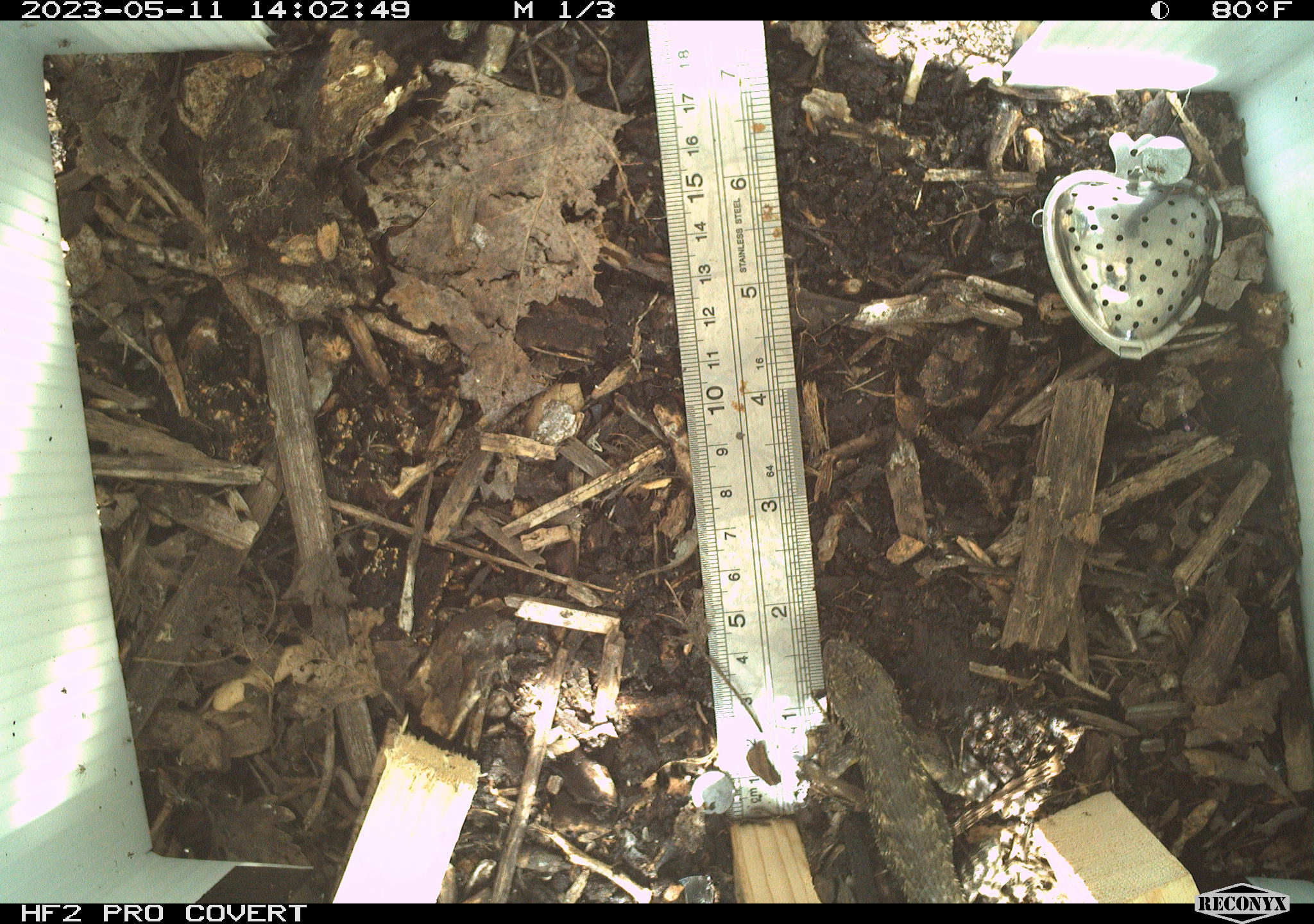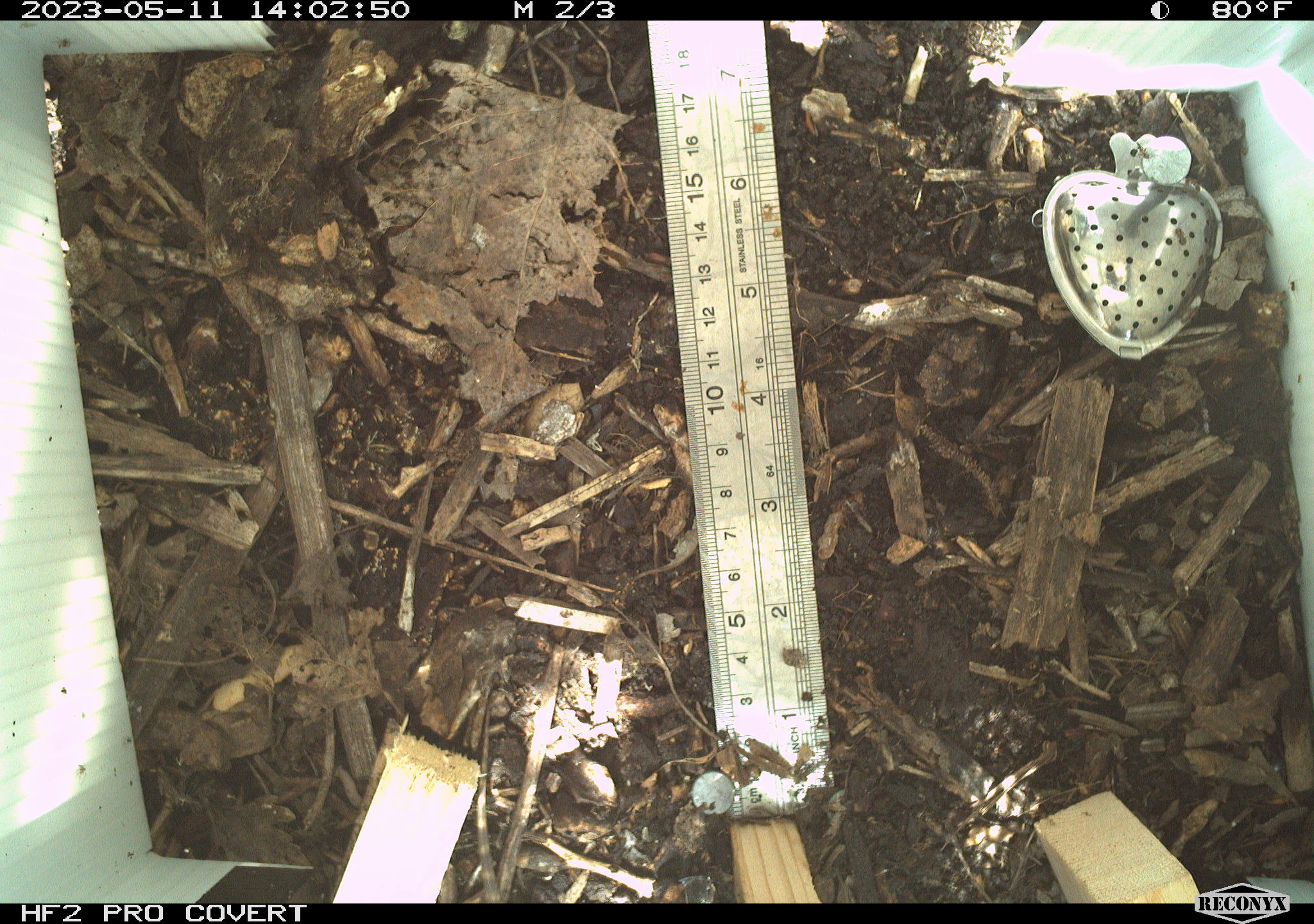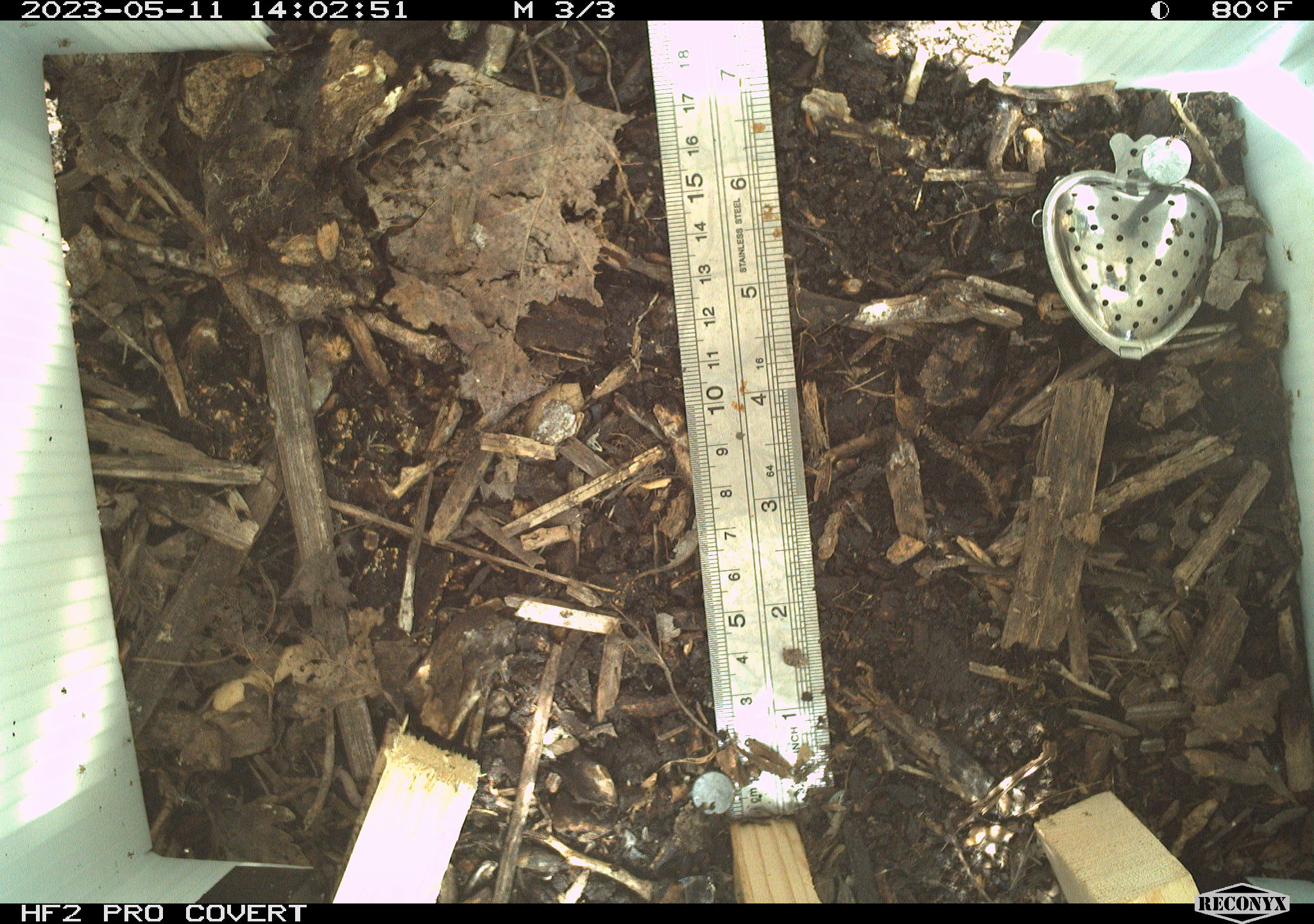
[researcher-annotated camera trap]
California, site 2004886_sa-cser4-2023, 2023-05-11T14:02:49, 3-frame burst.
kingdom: Animalia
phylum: Chordata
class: Reptilia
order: Squamata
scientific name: Squamata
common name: lizards and snakes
Lizards and snakes (Squamata).